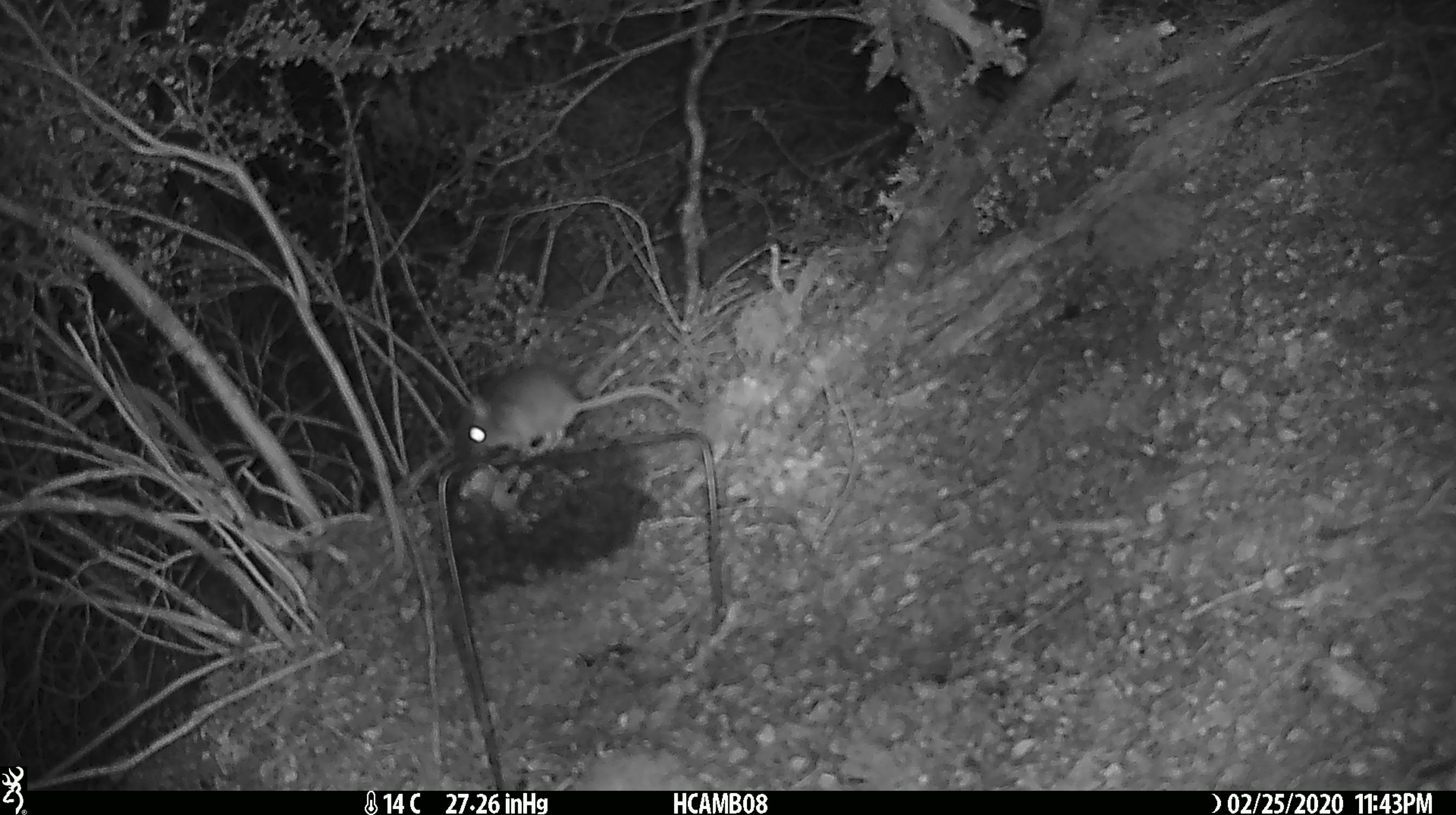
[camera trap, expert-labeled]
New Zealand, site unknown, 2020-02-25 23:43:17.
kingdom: Animalia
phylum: Chordata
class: Mammalia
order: Rodentia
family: Muridae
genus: Mus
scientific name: Mus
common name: mouse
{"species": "mouse (Mus)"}